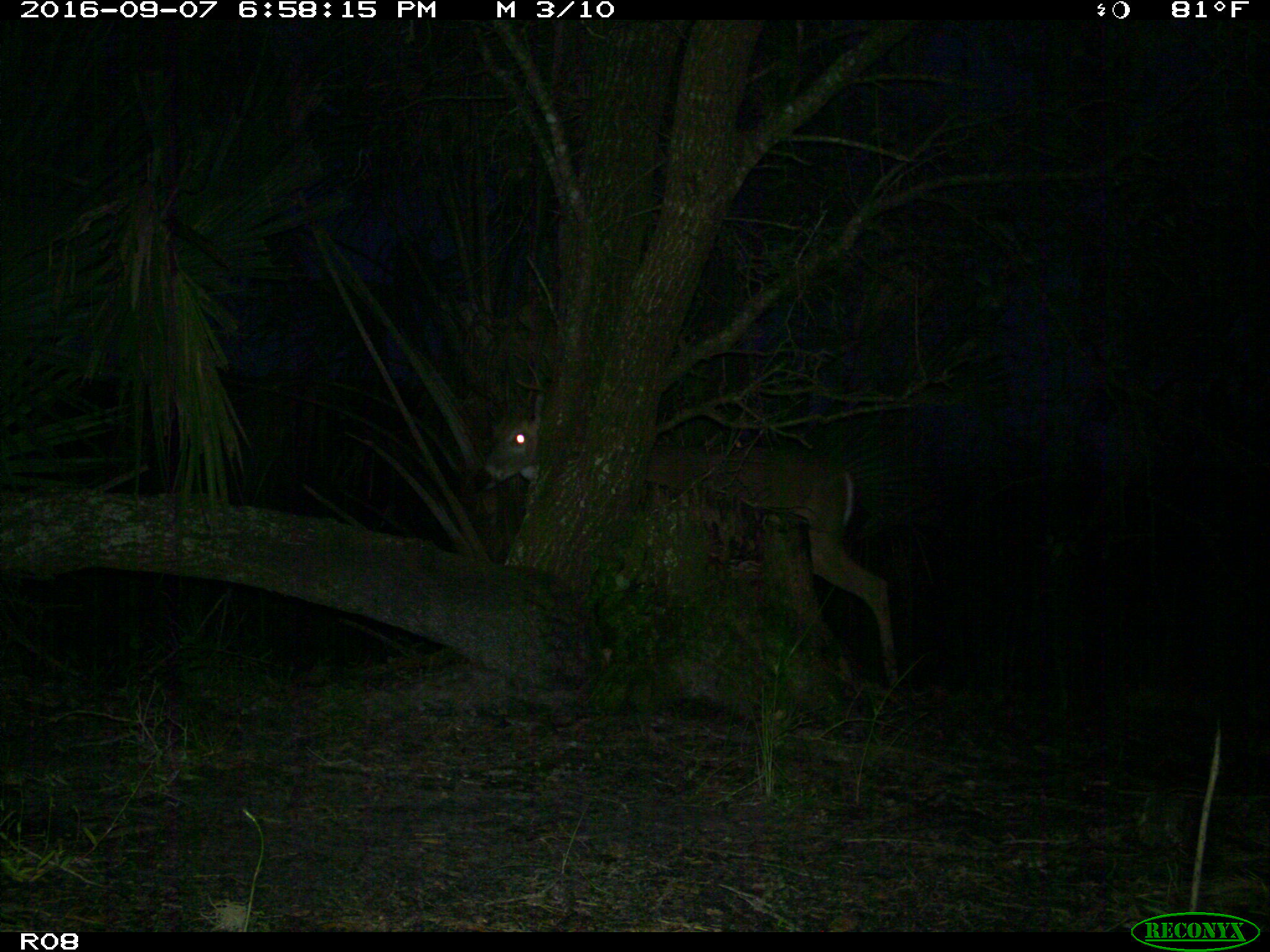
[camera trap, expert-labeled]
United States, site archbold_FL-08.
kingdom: Animalia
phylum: Chordata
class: Mammalia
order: Artiodactyla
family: Cervidae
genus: Odocoileus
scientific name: Odocoileus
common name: deer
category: unidentified deer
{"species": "unidentified deer (deer) (Odocoileus)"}